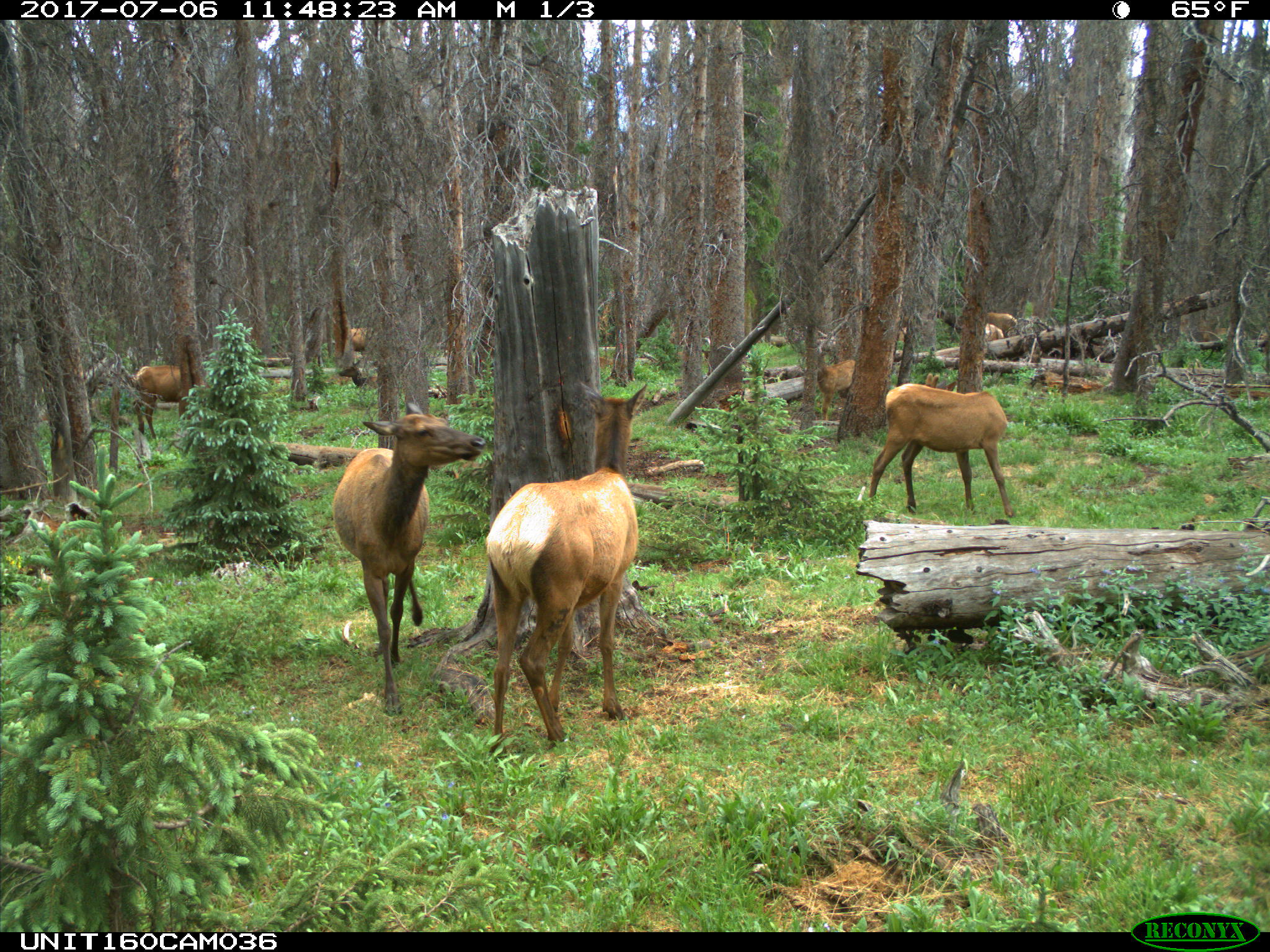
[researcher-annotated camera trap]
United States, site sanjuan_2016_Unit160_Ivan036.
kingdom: Animalia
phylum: Chordata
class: Mammalia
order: Artiodactyla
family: Cervidae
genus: Cervus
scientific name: Cervus elaphus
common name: red deer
Cervus elaphus (red deer).